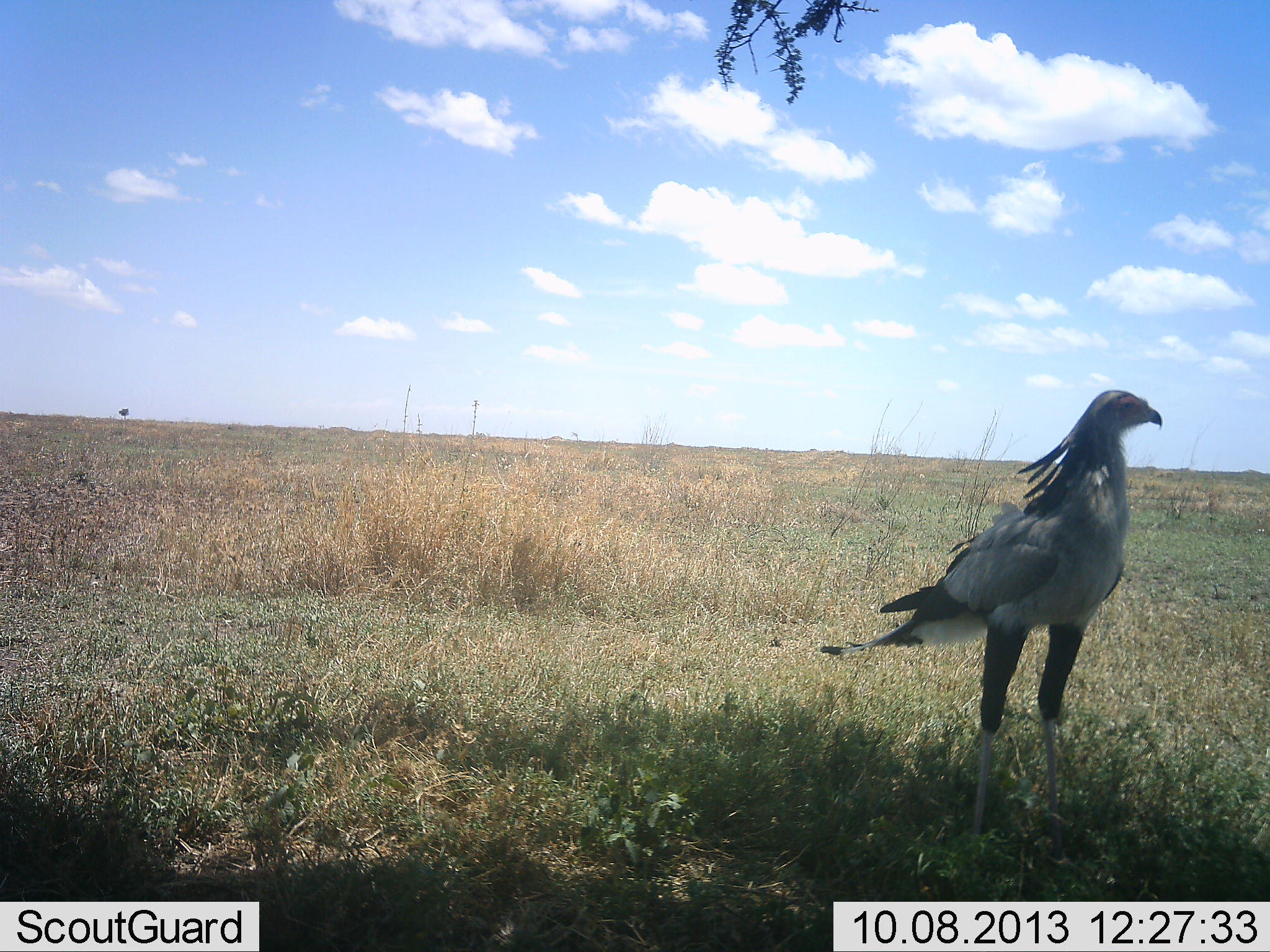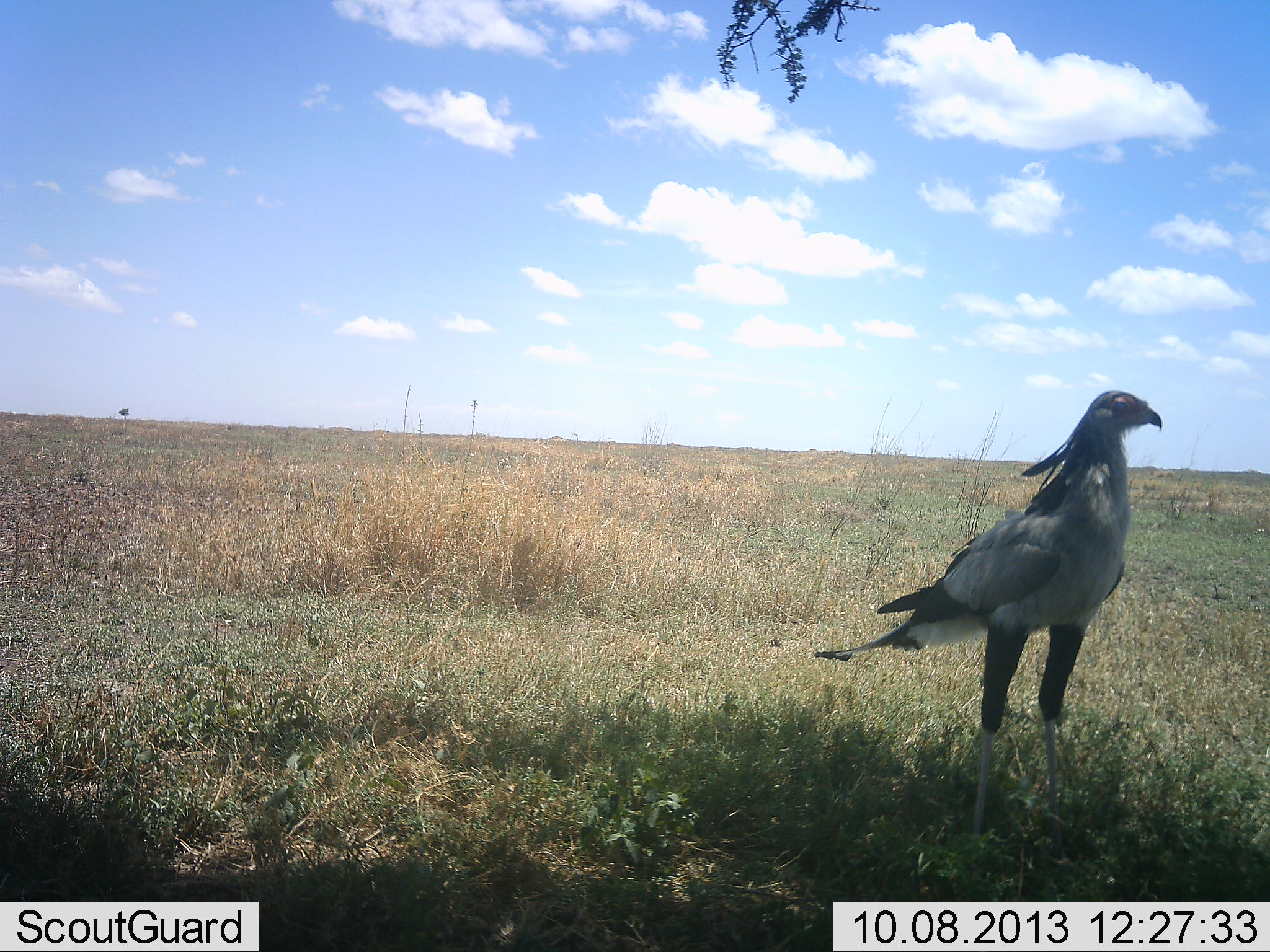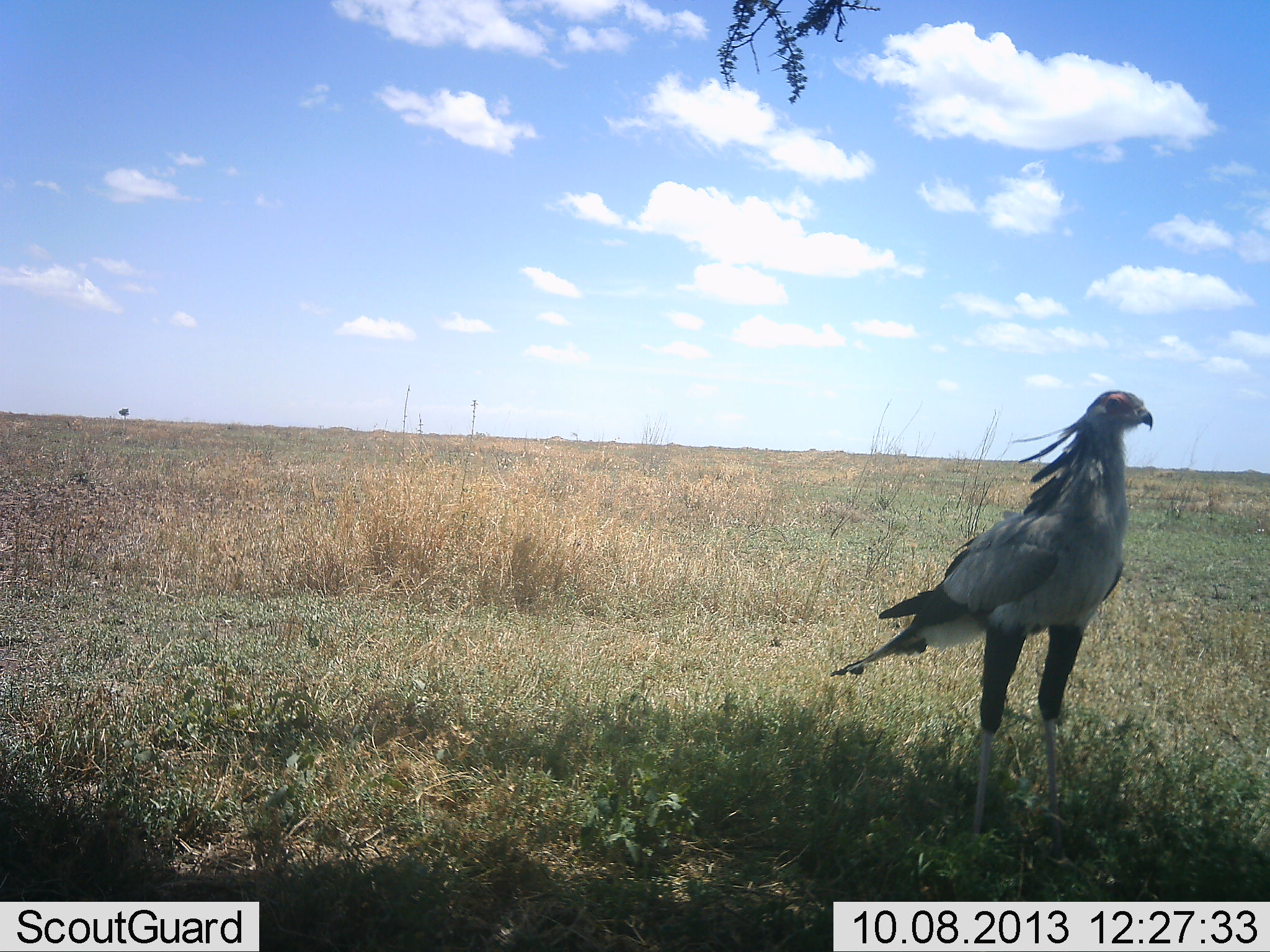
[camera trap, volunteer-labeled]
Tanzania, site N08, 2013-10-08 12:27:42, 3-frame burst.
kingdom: Animalia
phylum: Chordata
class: Aves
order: Accipitriformes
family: Sagittariidae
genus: Sagittarius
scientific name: Sagittarius serpentarius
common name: secretary bird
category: secretarybird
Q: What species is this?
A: Secretarybird (secretary bird) (Sagittarius serpentarius).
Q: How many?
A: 1.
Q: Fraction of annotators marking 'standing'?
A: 100%.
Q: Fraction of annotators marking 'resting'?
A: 7%.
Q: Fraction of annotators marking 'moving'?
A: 0%.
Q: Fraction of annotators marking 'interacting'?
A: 0%.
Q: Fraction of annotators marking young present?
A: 0%.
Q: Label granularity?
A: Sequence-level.